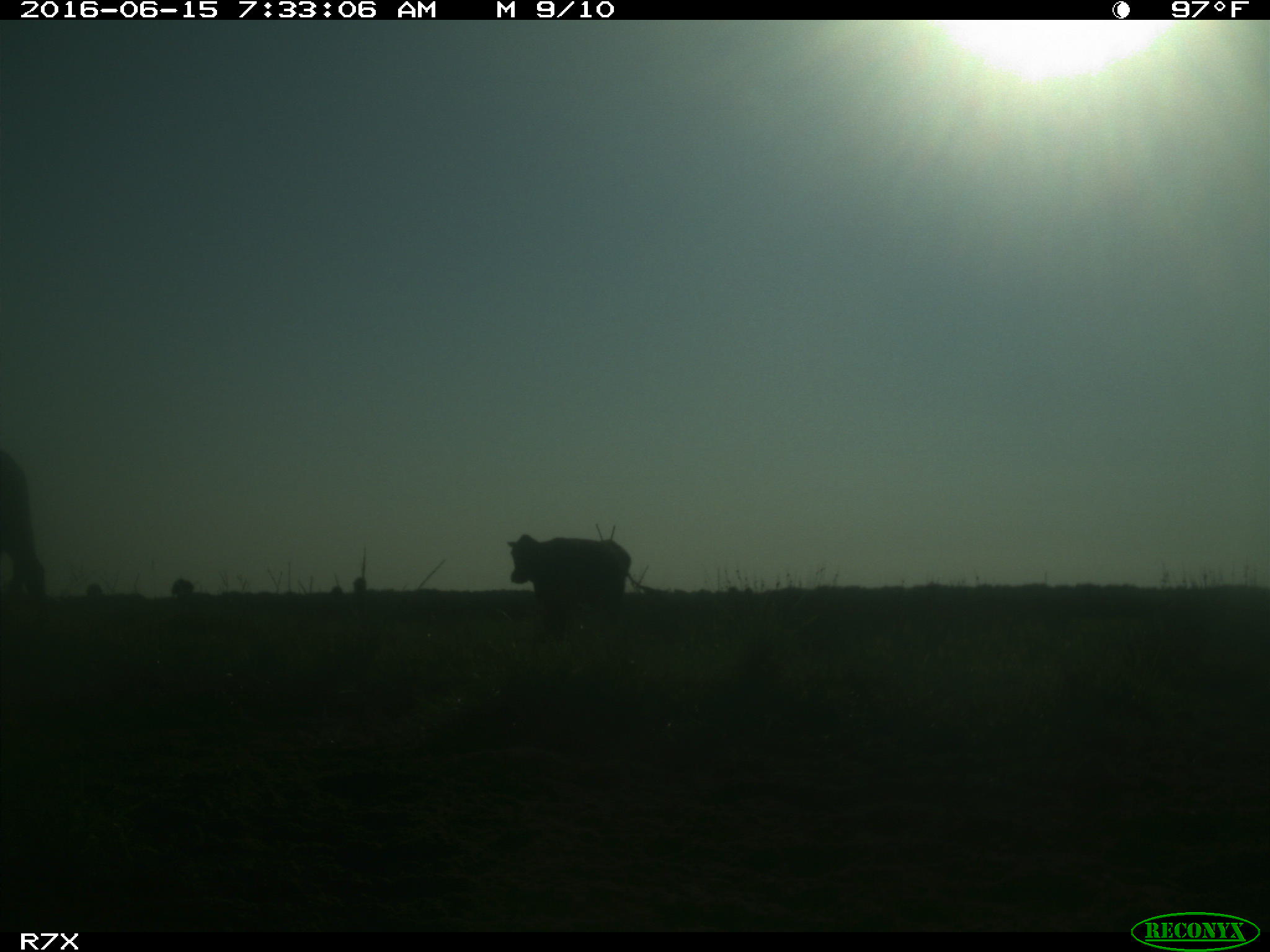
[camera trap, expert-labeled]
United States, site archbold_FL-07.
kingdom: Animalia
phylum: Chordata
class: Mammalia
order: Artiodactyla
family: Bovidae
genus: Bos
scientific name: Bos taurus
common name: domestic cow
Bos taurus (domestic cow).